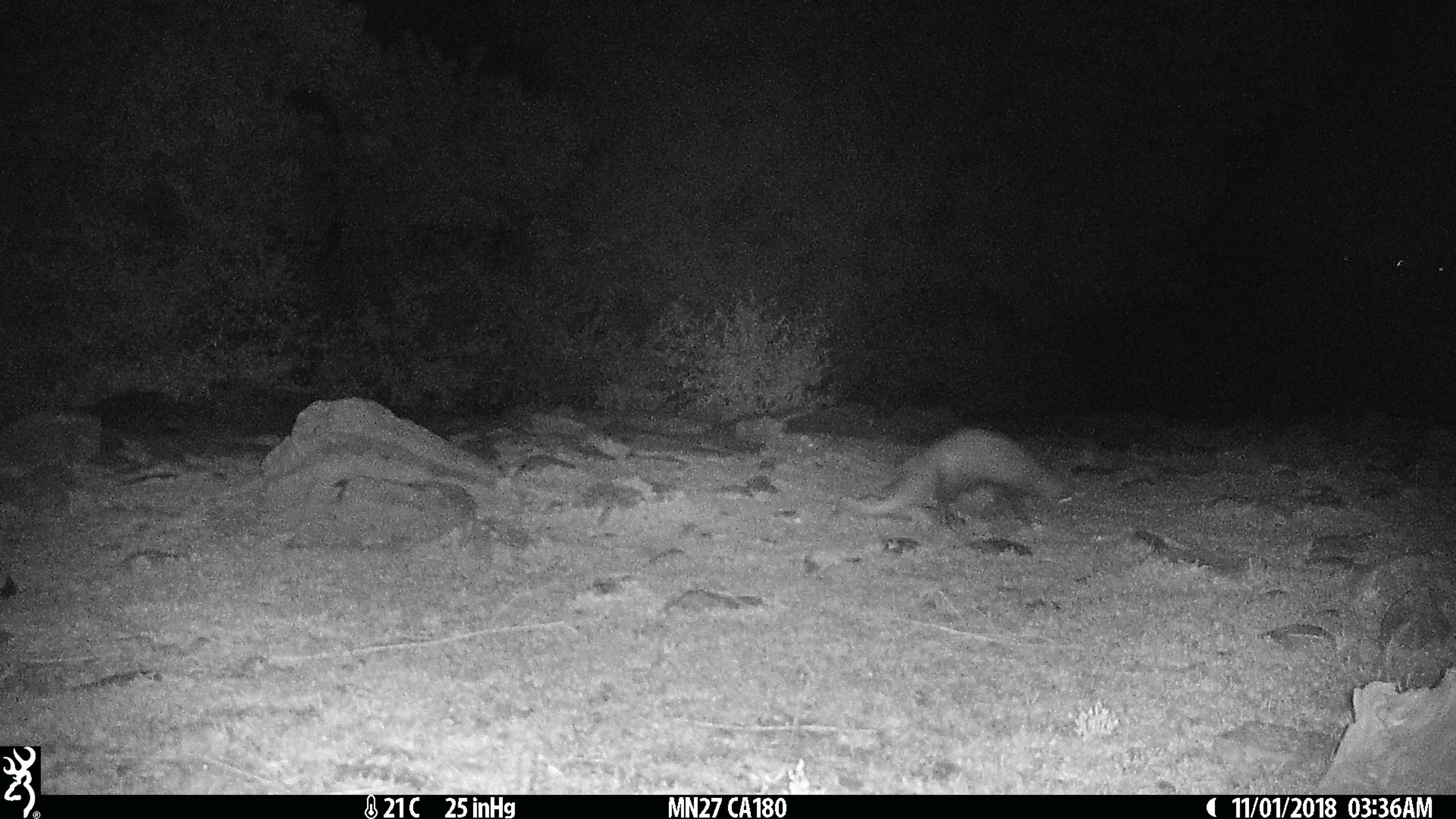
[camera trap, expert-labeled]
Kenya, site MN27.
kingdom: Animalia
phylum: Chordata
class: Mammalia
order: Carnivora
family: Herpestidae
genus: Ichneumia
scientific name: Ichneumia albicauda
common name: white-tailed mongoose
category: mongoose white tailed